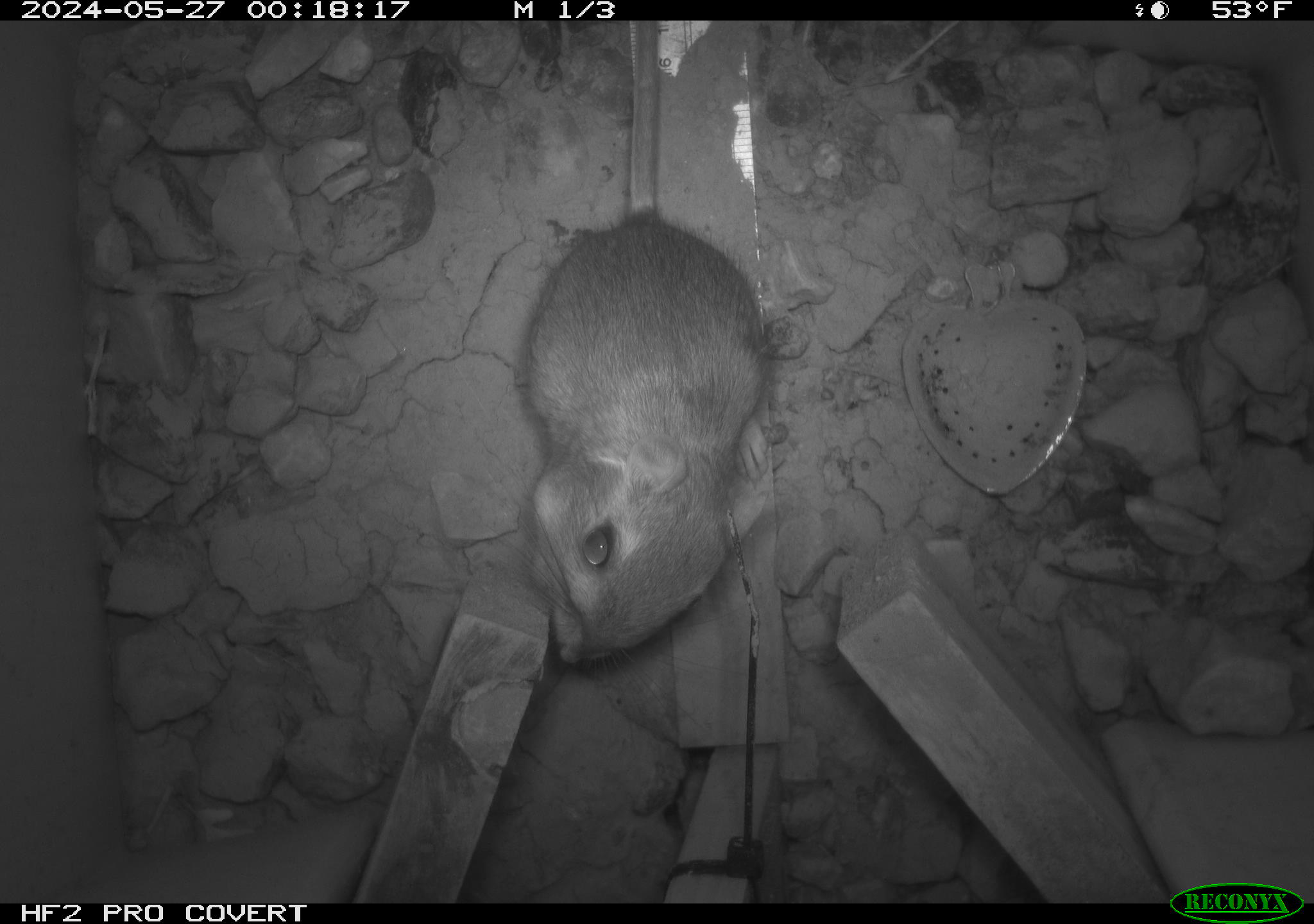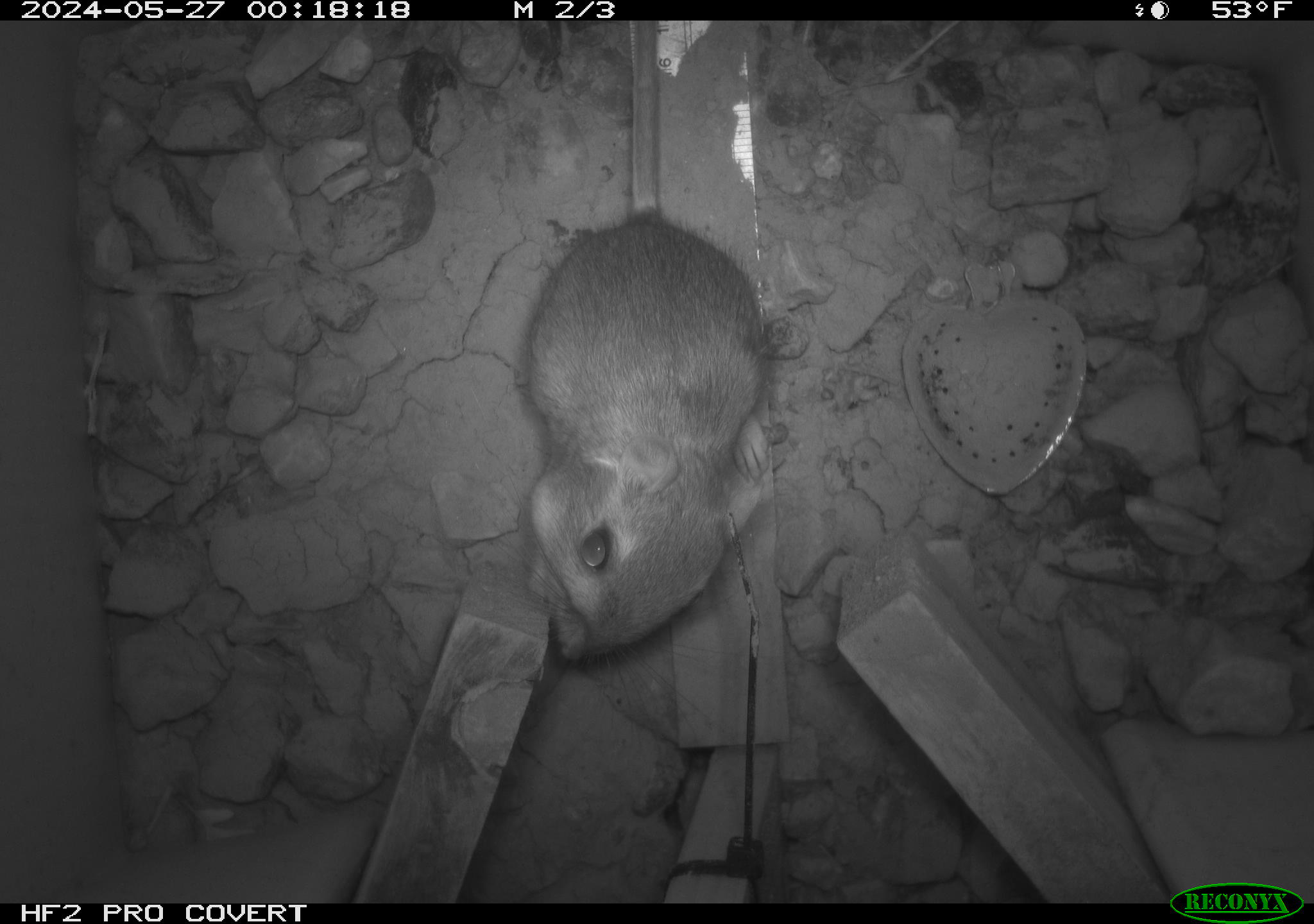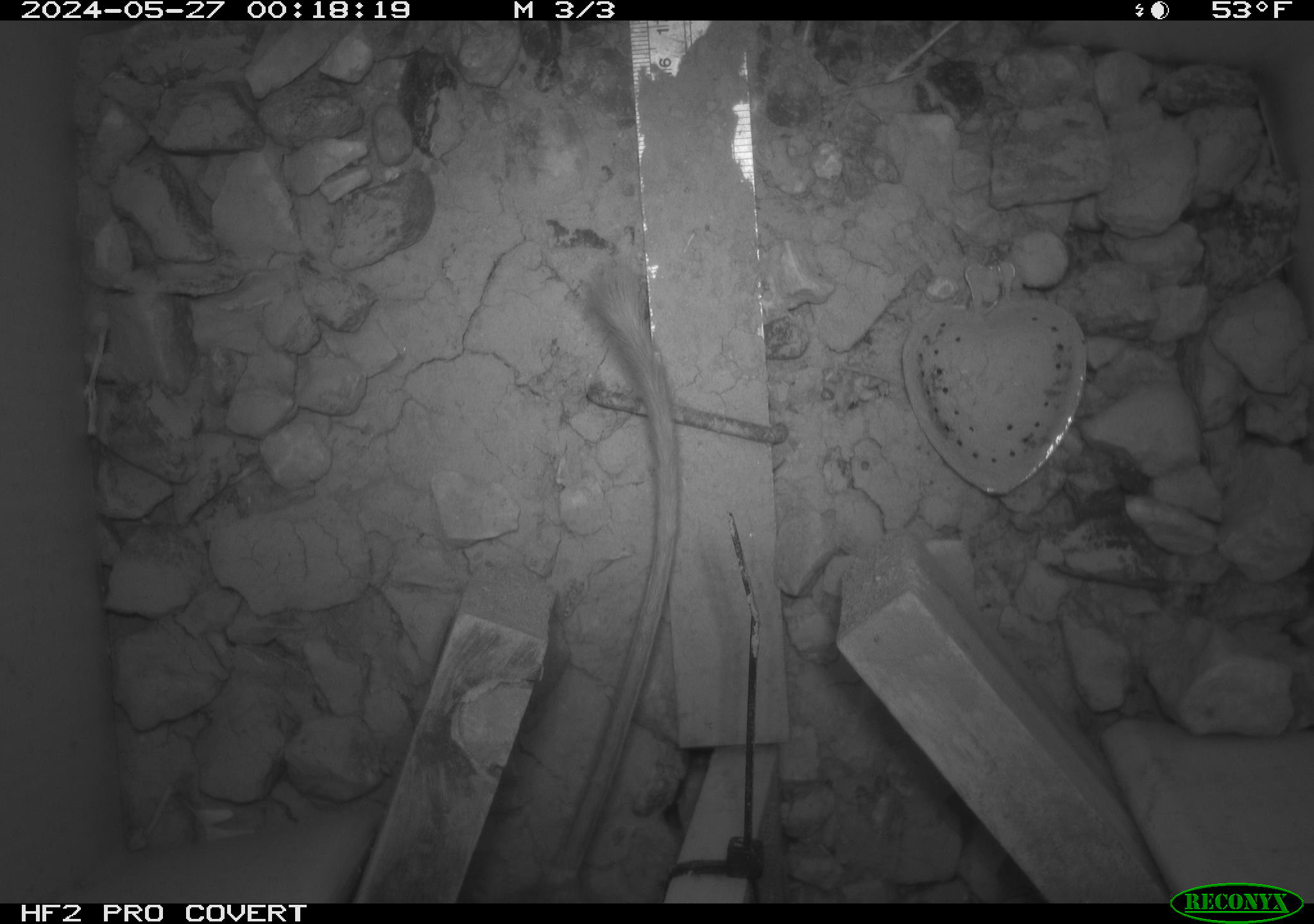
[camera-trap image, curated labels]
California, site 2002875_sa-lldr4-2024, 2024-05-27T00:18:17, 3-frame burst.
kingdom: Animalia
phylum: Chordata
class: Mammalia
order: Rodentia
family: Heteromyidae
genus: Dipodomys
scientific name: Dipodomys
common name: kangaroo rats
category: dipodomys species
Dipodomys species (kangaroo rats) (Dipodomys).